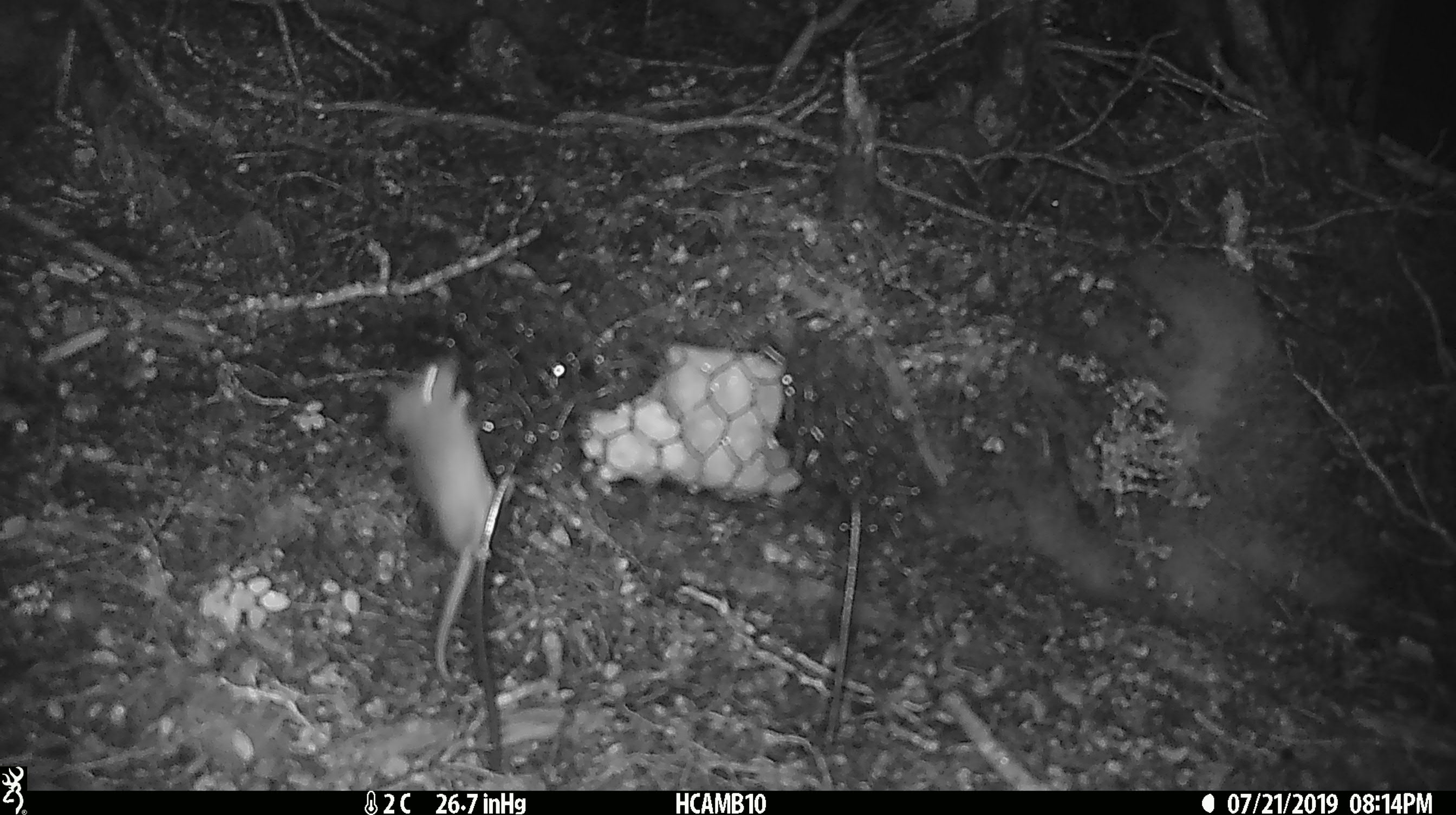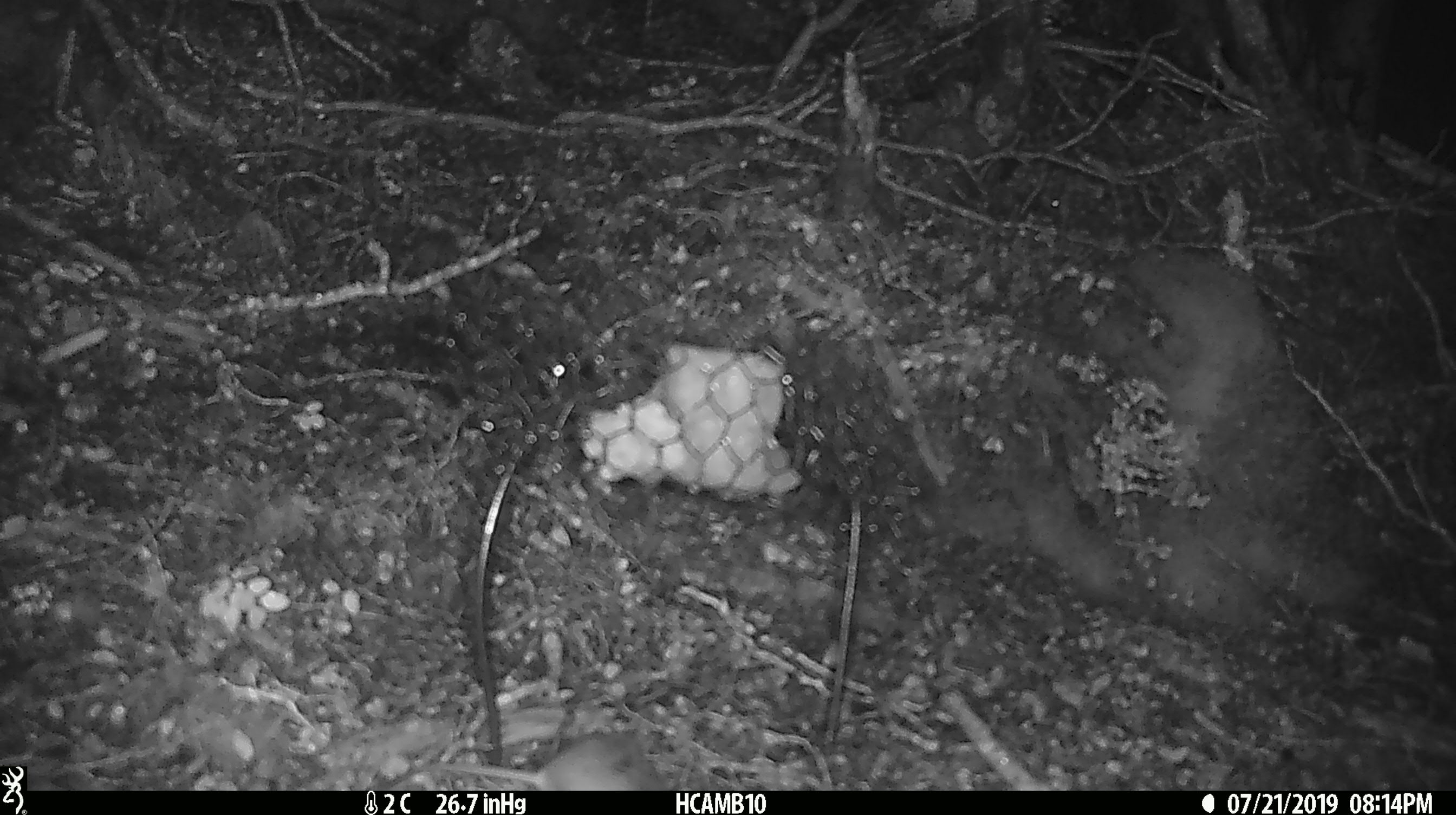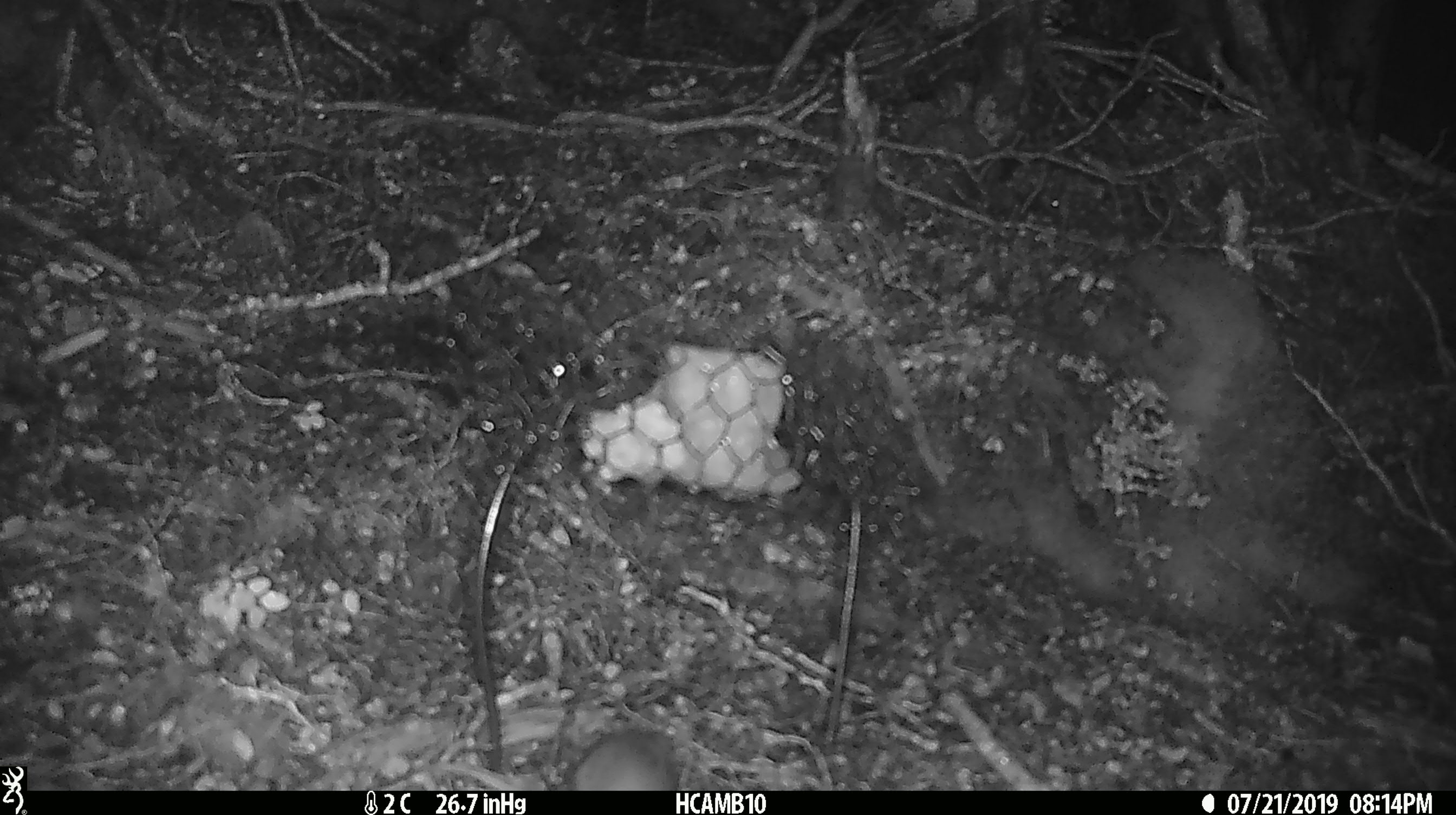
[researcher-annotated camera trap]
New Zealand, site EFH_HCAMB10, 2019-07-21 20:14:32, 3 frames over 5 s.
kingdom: Animalia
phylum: Chordata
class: Mammalia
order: Rodentia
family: Muridae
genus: Mus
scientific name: Mus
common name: mouse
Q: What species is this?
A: Mouse (Mus).